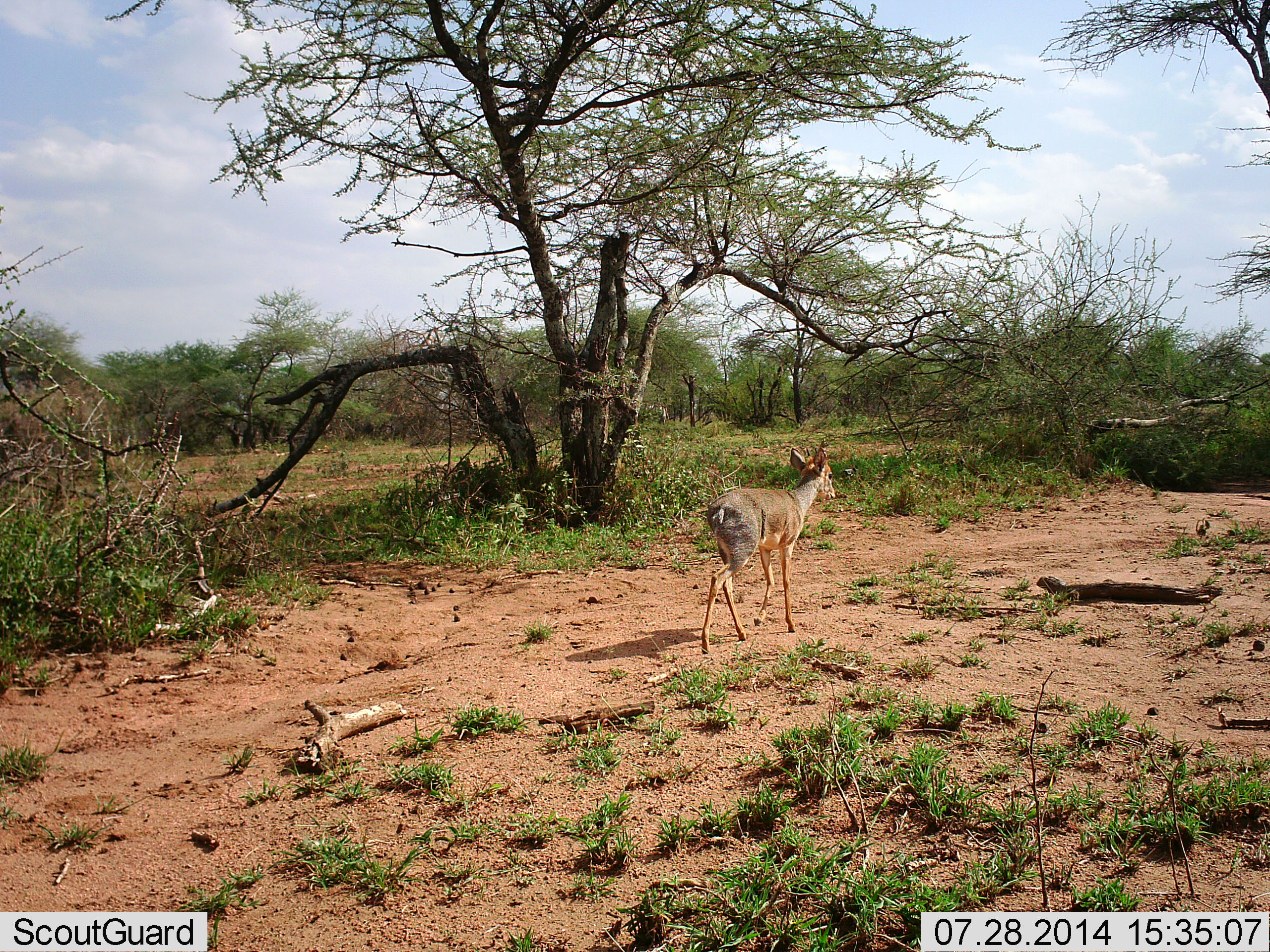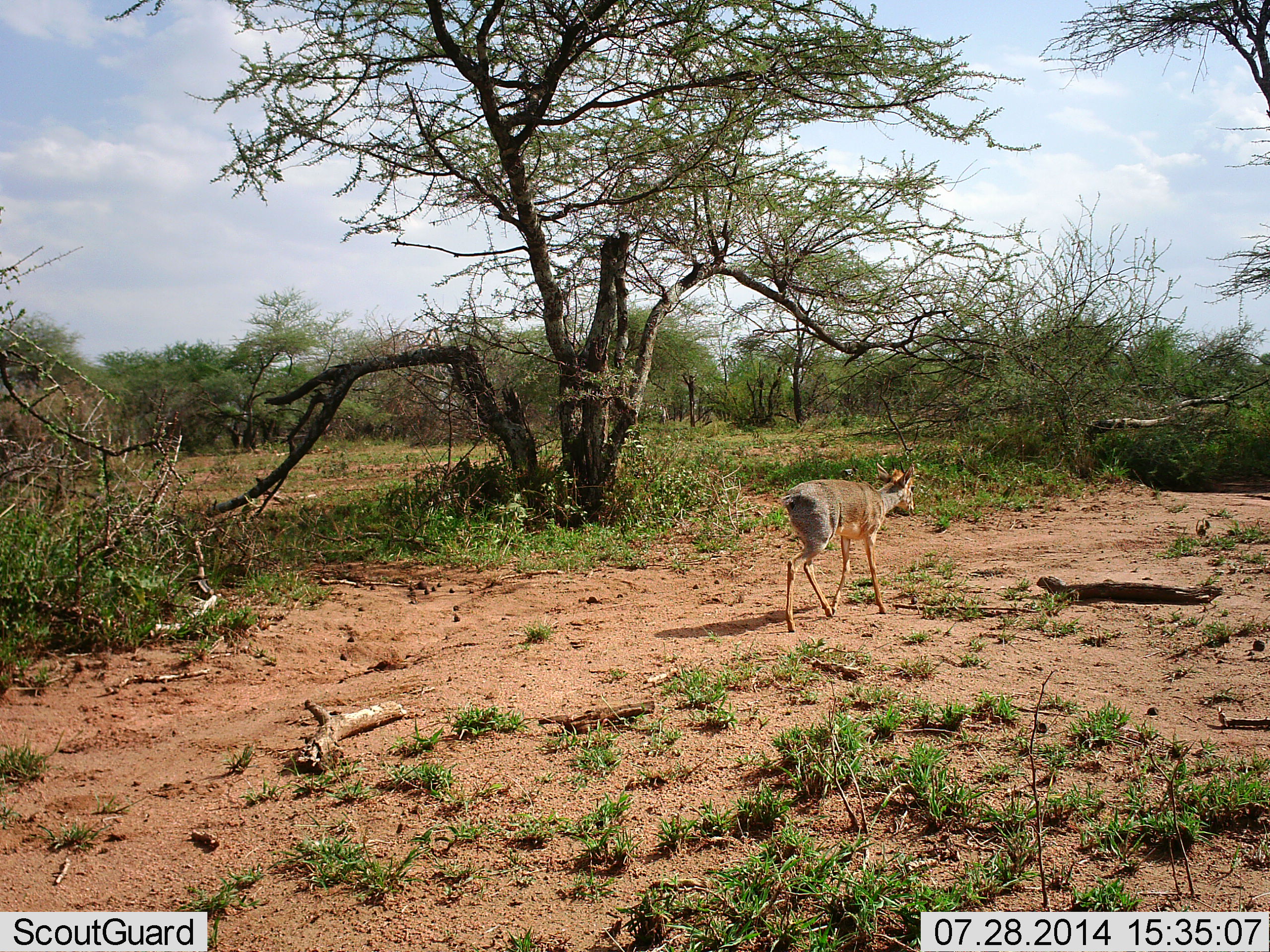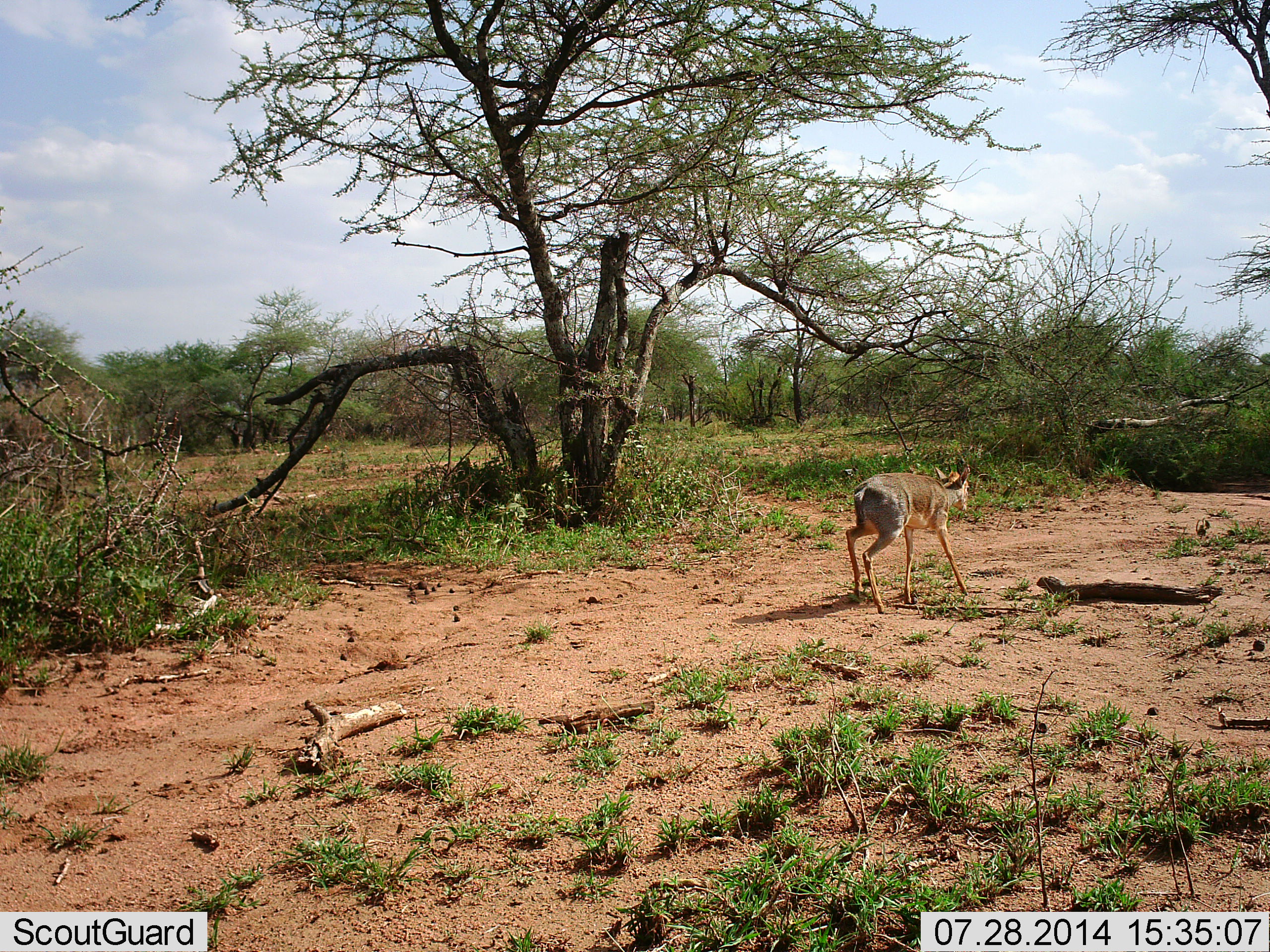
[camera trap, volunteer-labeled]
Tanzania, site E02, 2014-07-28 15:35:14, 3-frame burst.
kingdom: Animalia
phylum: Chordata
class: Mammalia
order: Artiodactyla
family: Bovidae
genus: Madoqua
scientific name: Madoqua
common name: dikdik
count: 1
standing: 0%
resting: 0%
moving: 100%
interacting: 0%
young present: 0%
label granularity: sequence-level